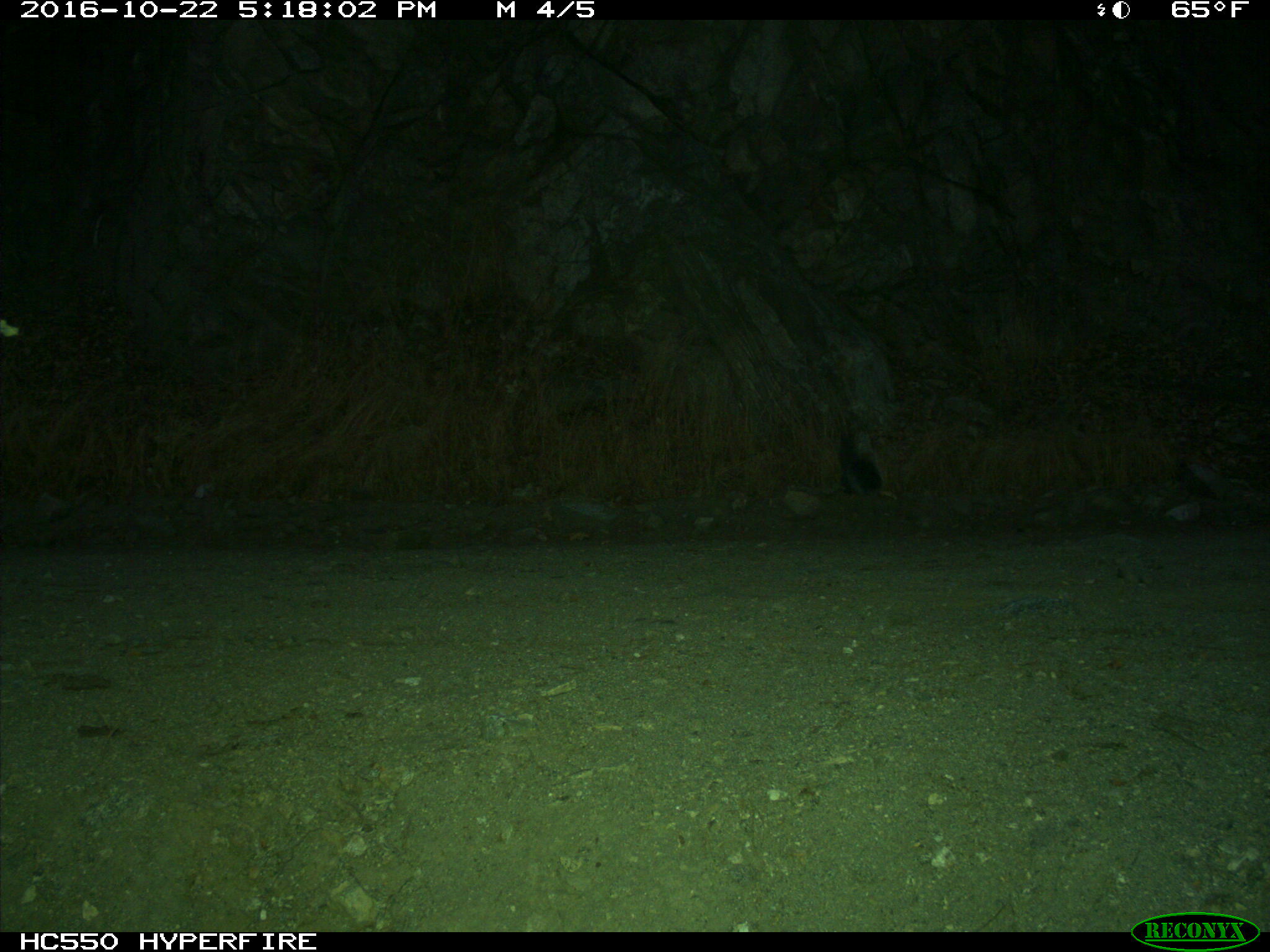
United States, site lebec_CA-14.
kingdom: Animalia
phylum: Chordata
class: Mammalia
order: Rodentia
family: Sciuridae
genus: Sciurus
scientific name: Sciurus carolinensis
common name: eastern gray squirrel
Sciurus carolinensis (eastern gray squirrel).